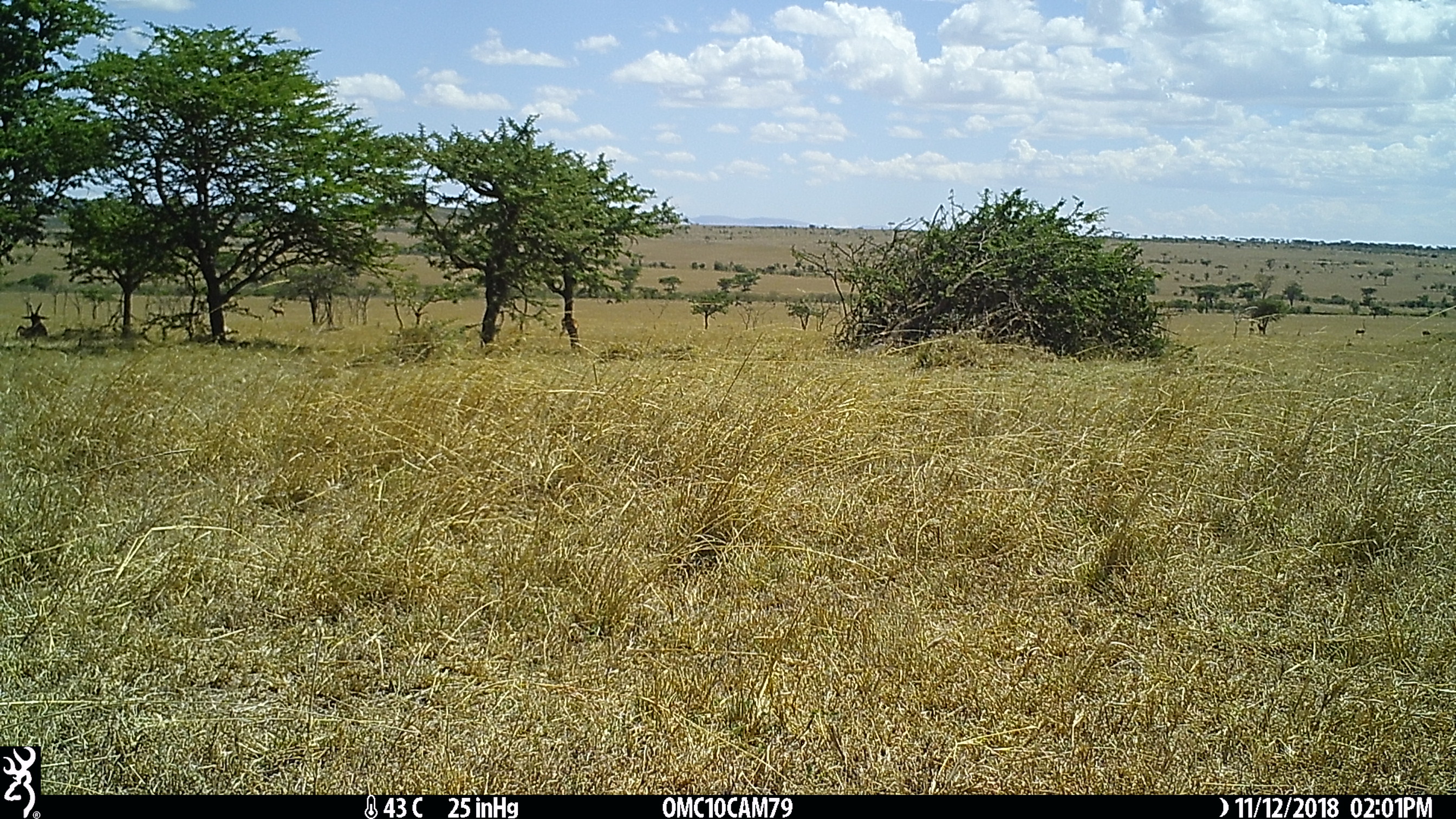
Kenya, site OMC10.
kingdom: Animalia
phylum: Chordata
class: Mammalia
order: Artiodactyla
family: Bovidae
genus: Damaliscus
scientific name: Damaliscus lunatus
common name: topi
Topi (Damaliscus lunatus).